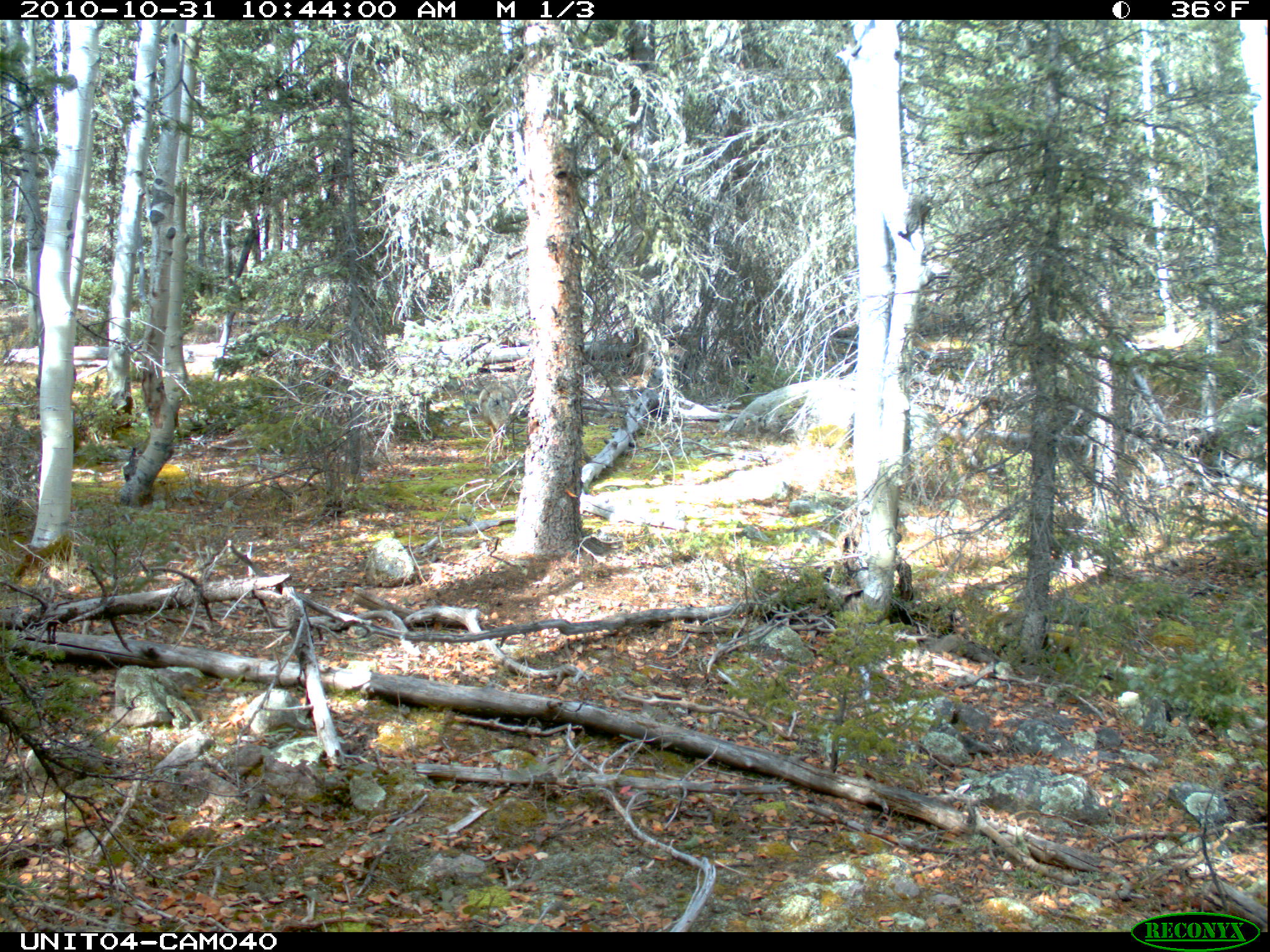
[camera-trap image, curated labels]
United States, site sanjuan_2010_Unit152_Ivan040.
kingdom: Animalia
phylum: Chordata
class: Mammalia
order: Carnivora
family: Canidae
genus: Canis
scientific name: Canis latrans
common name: coyote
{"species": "Canis latrans (coyote)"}